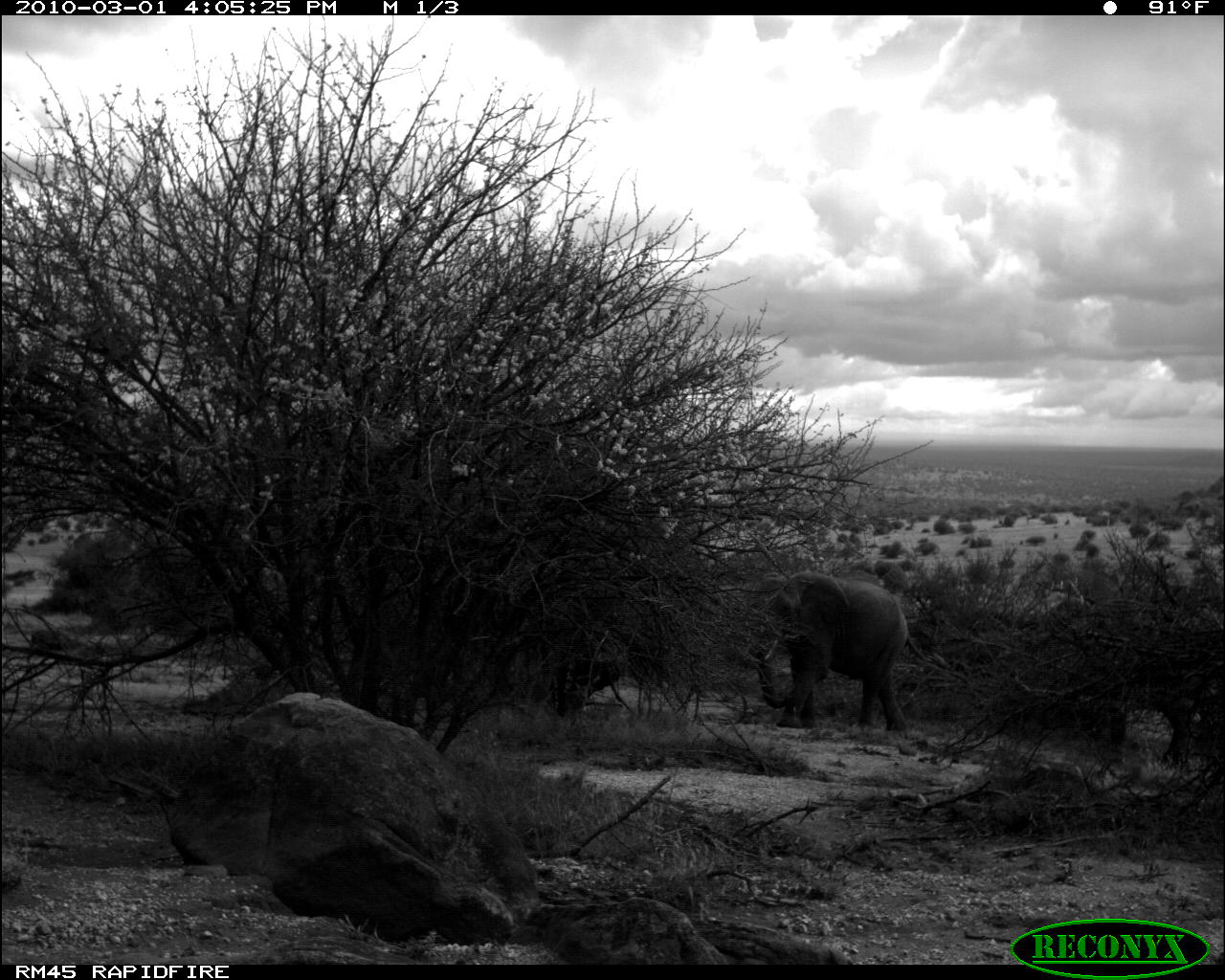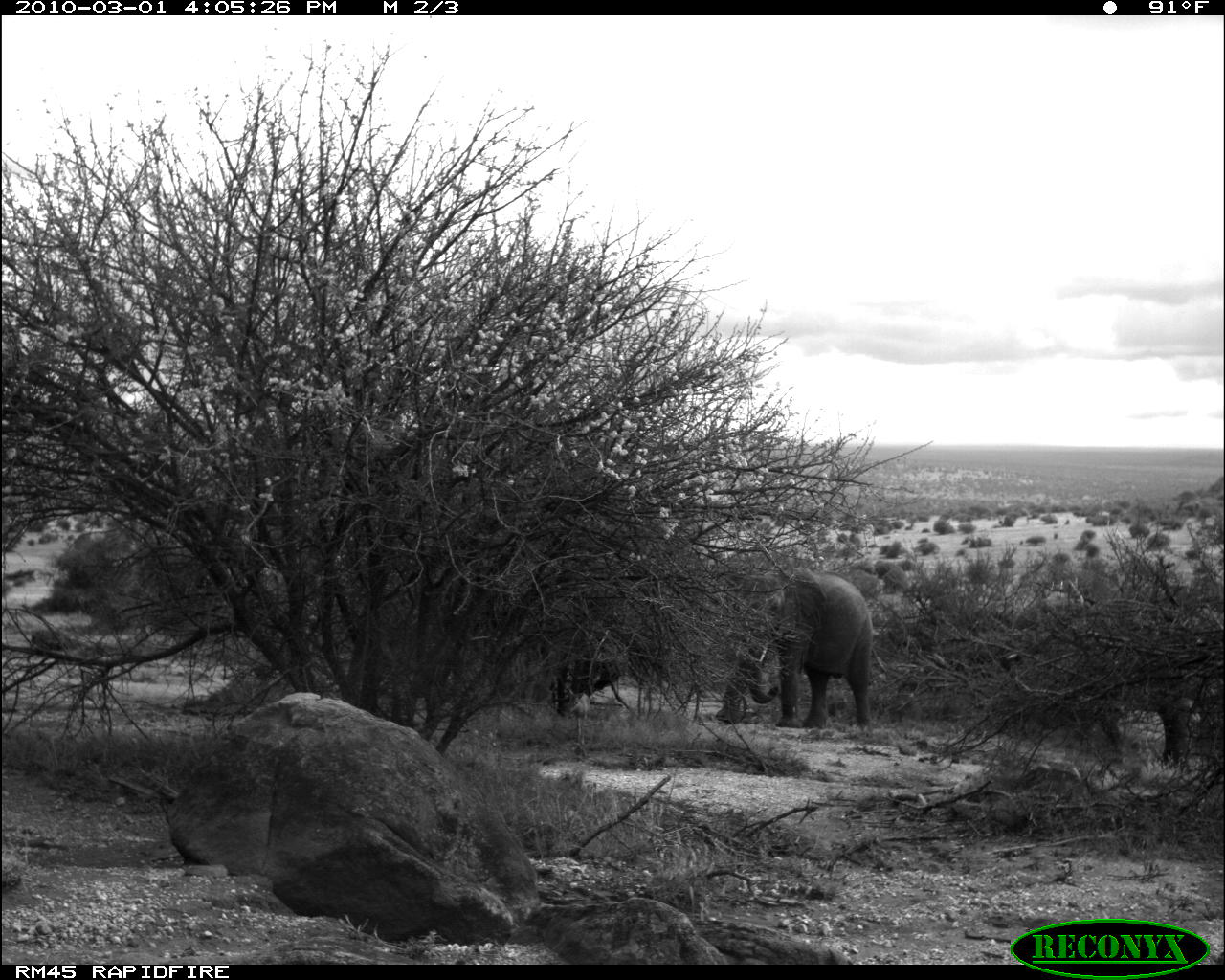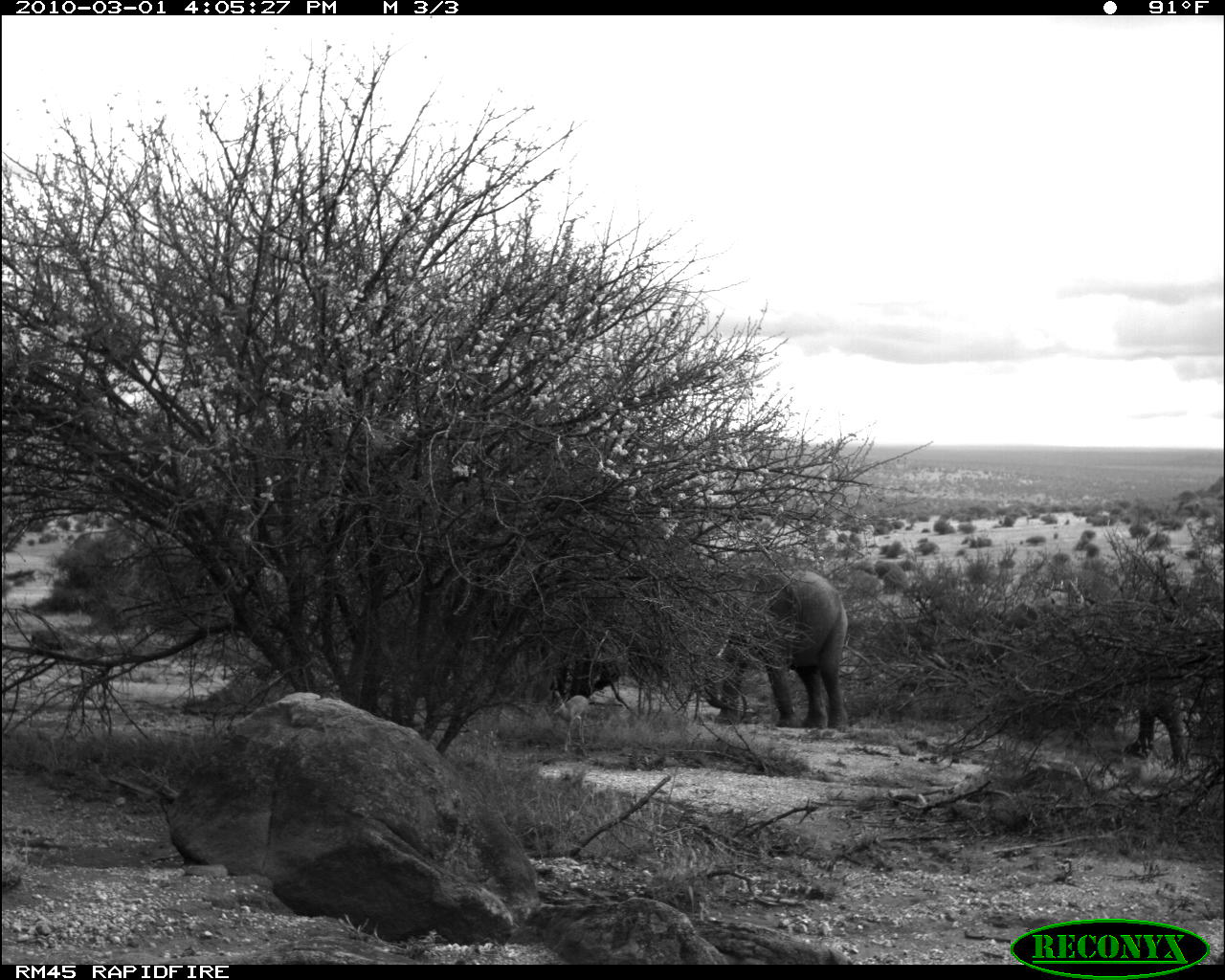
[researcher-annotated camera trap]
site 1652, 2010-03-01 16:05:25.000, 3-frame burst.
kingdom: Animalia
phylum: Chordata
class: Mammalia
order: Proboscidea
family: Elephantidae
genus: Loxodonta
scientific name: Loxodonta africana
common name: african bush elephant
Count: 3.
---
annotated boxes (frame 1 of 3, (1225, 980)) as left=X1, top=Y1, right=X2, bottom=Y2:
loxodonta africana: left=750, top=569, right=946, bottom=733; left=561, top=681, right=590, bottom=720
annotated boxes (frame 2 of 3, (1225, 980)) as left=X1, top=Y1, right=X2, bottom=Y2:
loxodonta africana: left=736, top=569, right=889, bottom=729; left=565, top=687, right=591, bottom=745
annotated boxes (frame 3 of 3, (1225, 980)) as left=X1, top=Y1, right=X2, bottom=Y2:
loxodonta africana: left=1005, top=580, right=1190, bottom=770; left=699, top=568, right=848, bottom=730; left=552, top=689, right=591, bottom=751